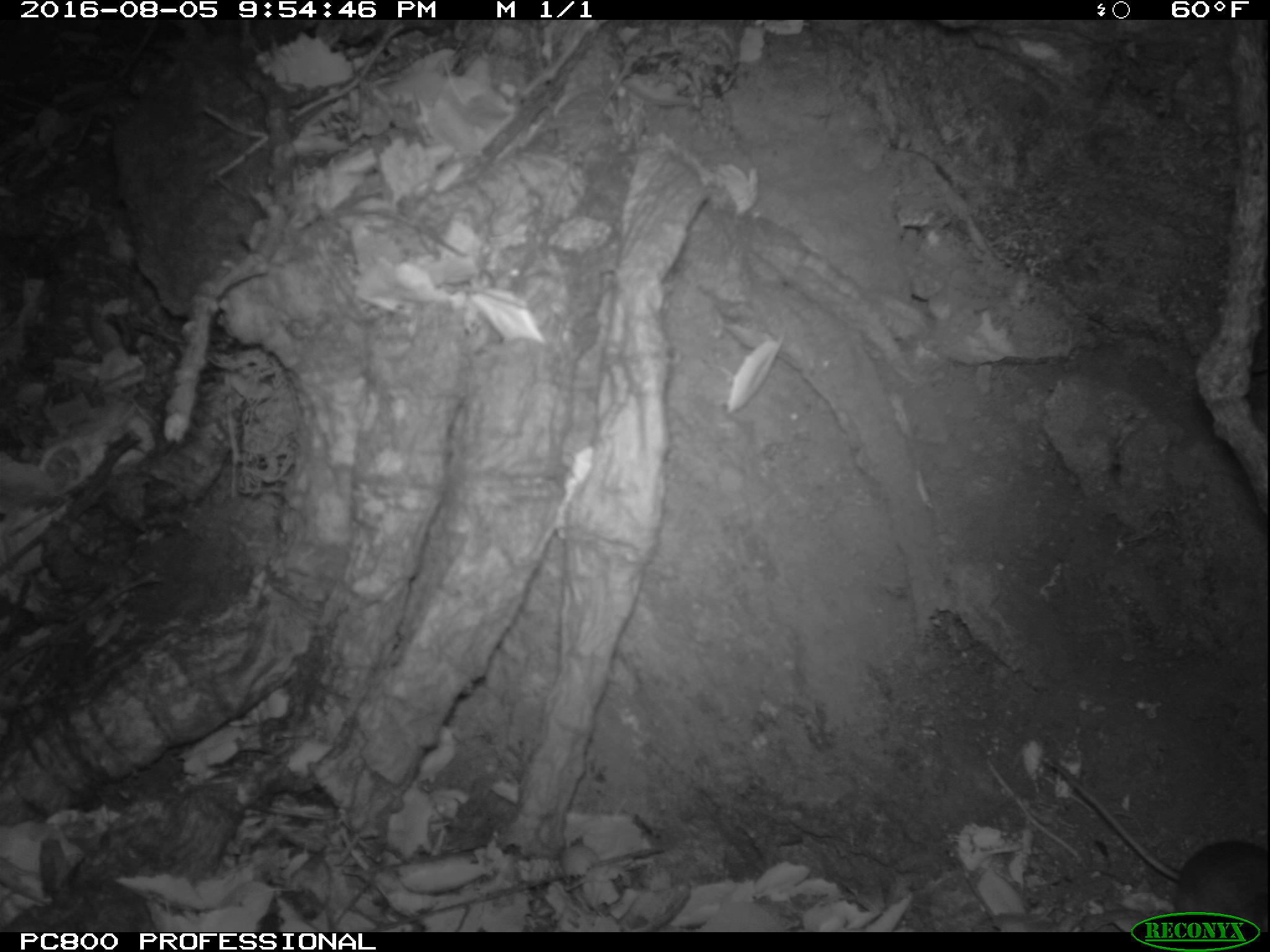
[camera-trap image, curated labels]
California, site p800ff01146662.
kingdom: Animalia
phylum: Chordata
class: Mammalia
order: Rodentia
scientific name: Rodentia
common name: rodent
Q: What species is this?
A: Rodent (Rodentia).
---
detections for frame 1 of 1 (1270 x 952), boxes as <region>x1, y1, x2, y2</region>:
rodent: <region>1041, 757, 1269, 930</region>